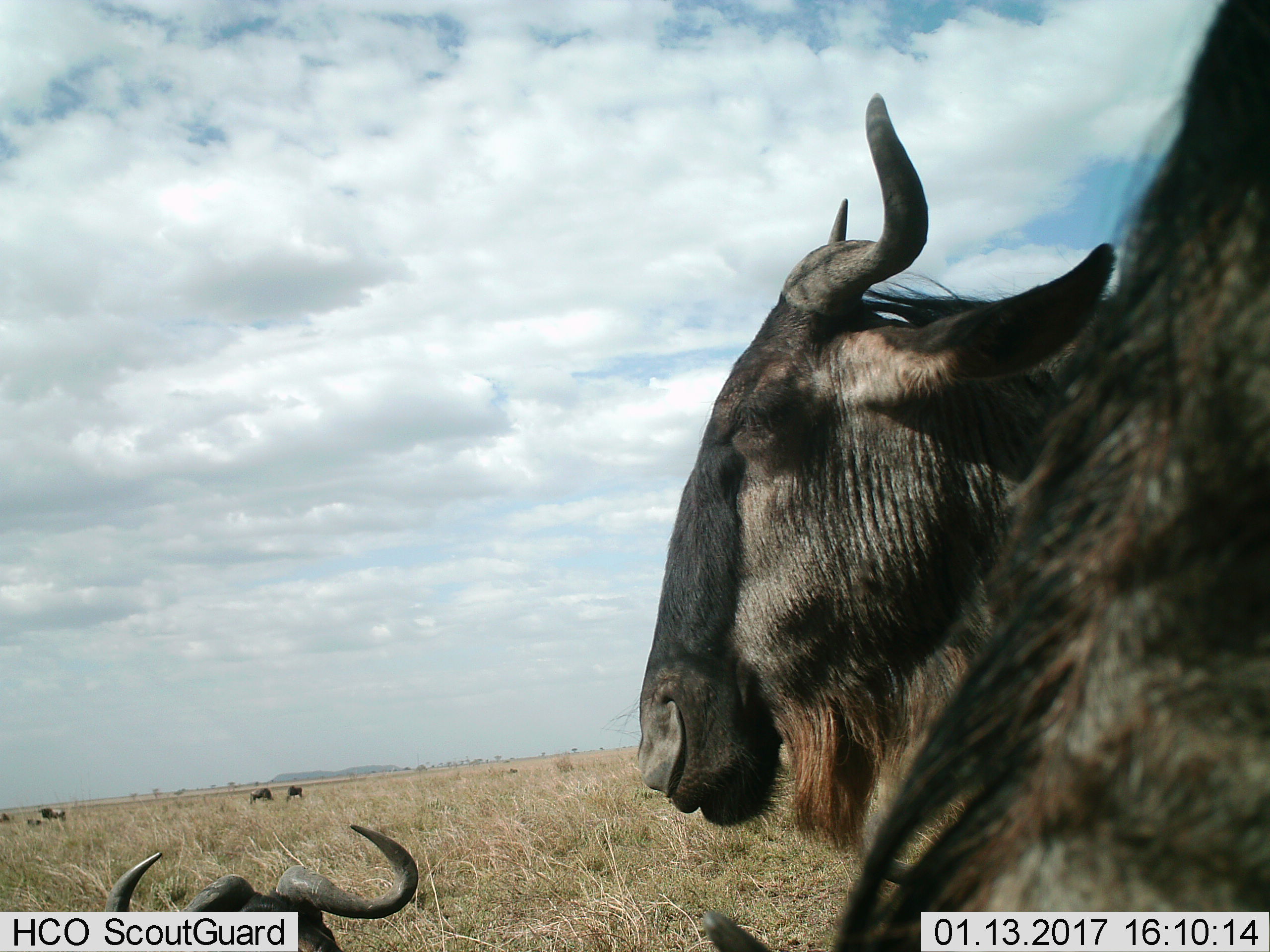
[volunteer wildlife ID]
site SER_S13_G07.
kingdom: Animalia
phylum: Chordata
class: Mammalia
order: Artiodactyla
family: Bovidae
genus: Connochaetes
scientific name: Connochaetes taurinus taurinus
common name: blue wildebeest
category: wildebeestblue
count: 6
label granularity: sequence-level